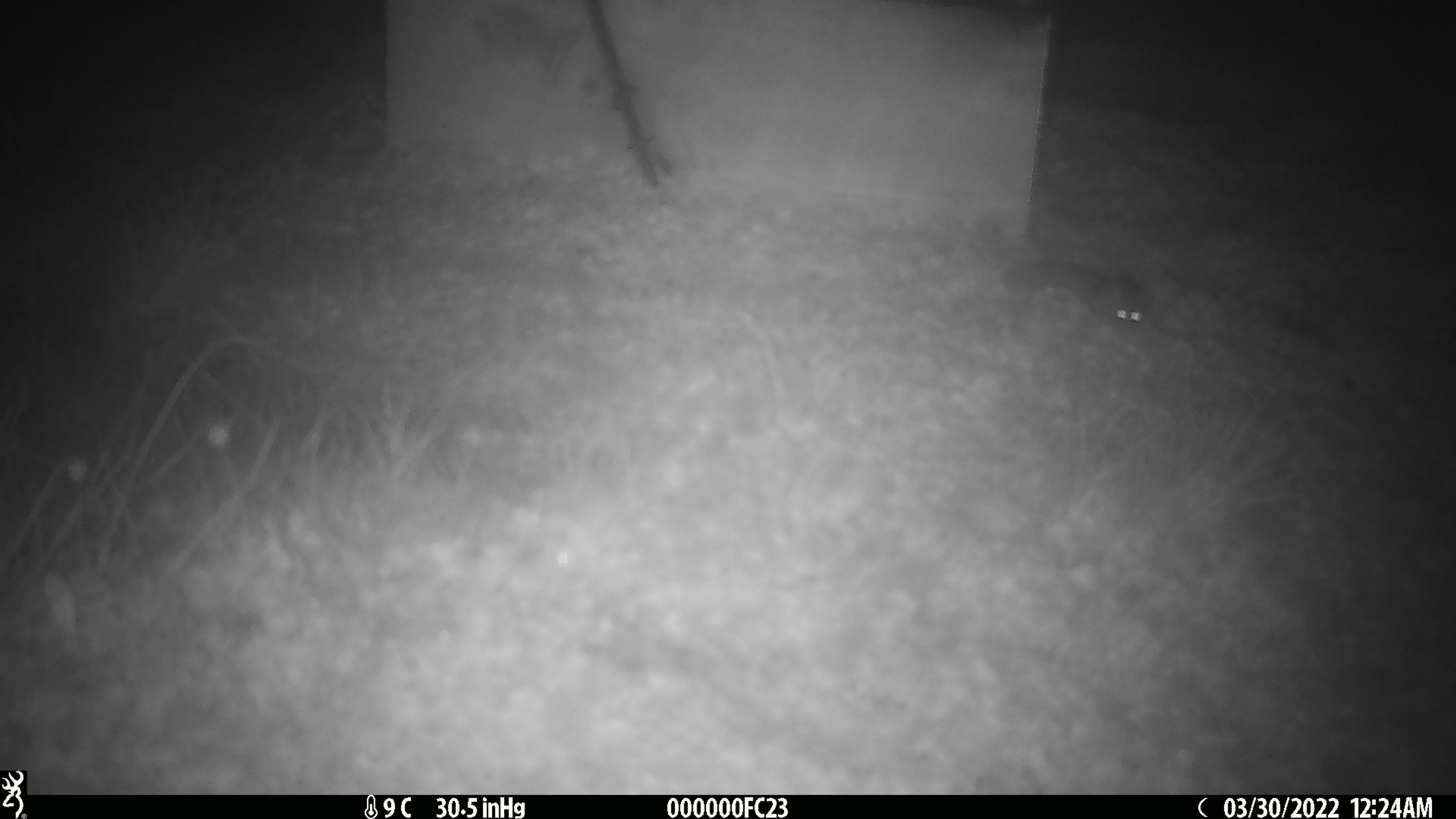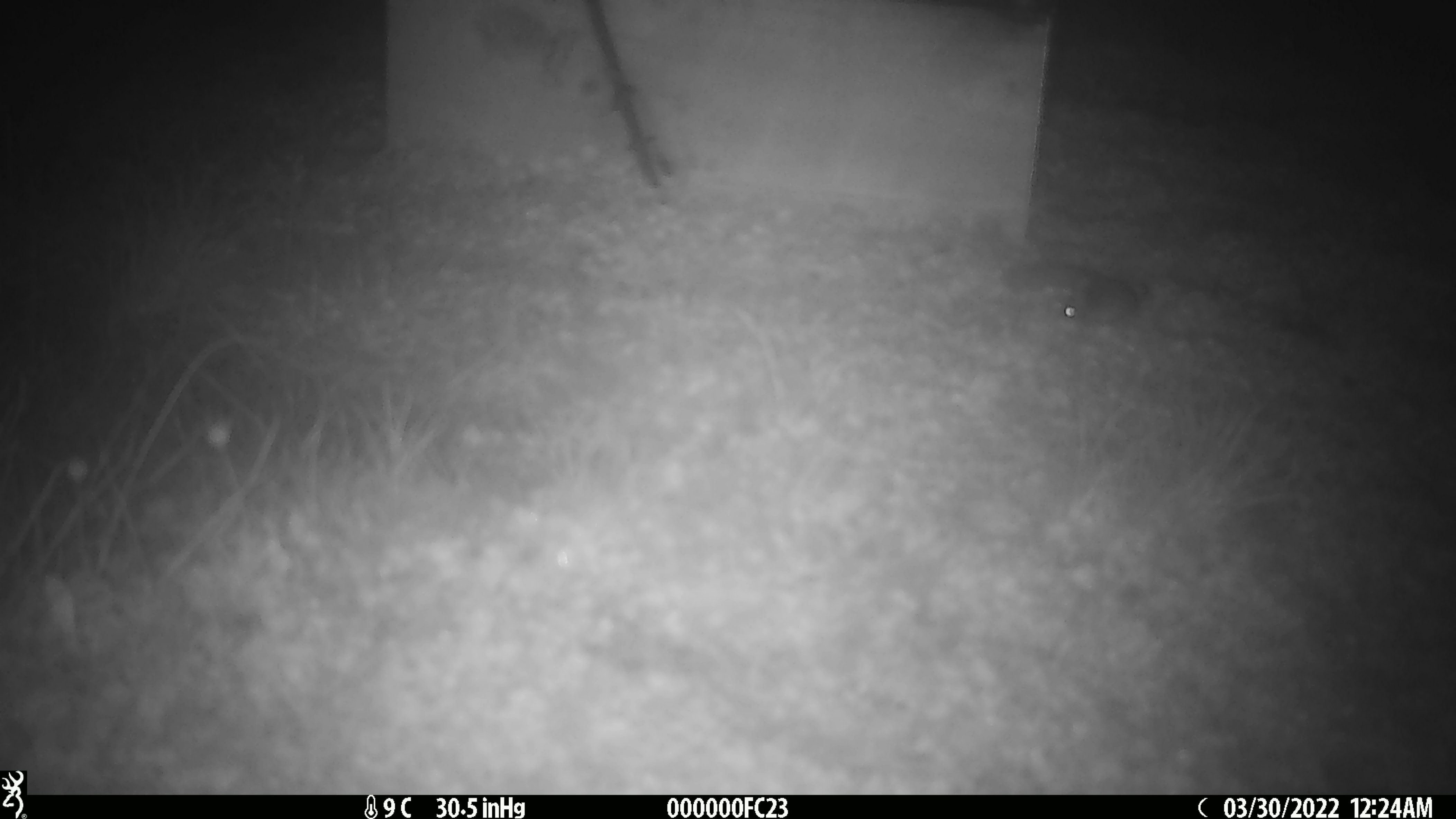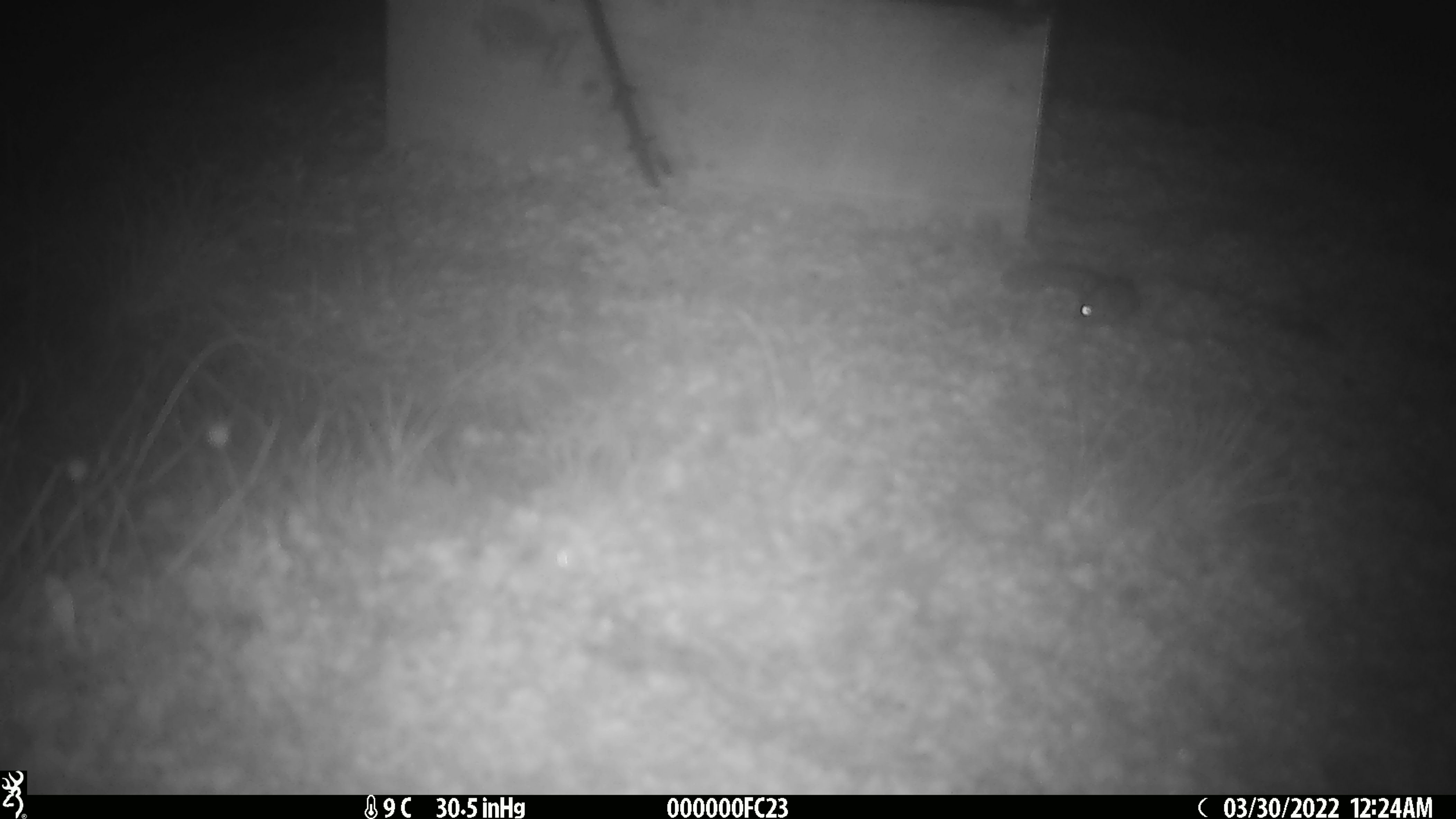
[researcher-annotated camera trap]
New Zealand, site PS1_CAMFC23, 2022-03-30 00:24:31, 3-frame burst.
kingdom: Animalia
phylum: Chordata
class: Mammalia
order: Rodentia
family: Muridae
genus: Mus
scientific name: Mus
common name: mouse